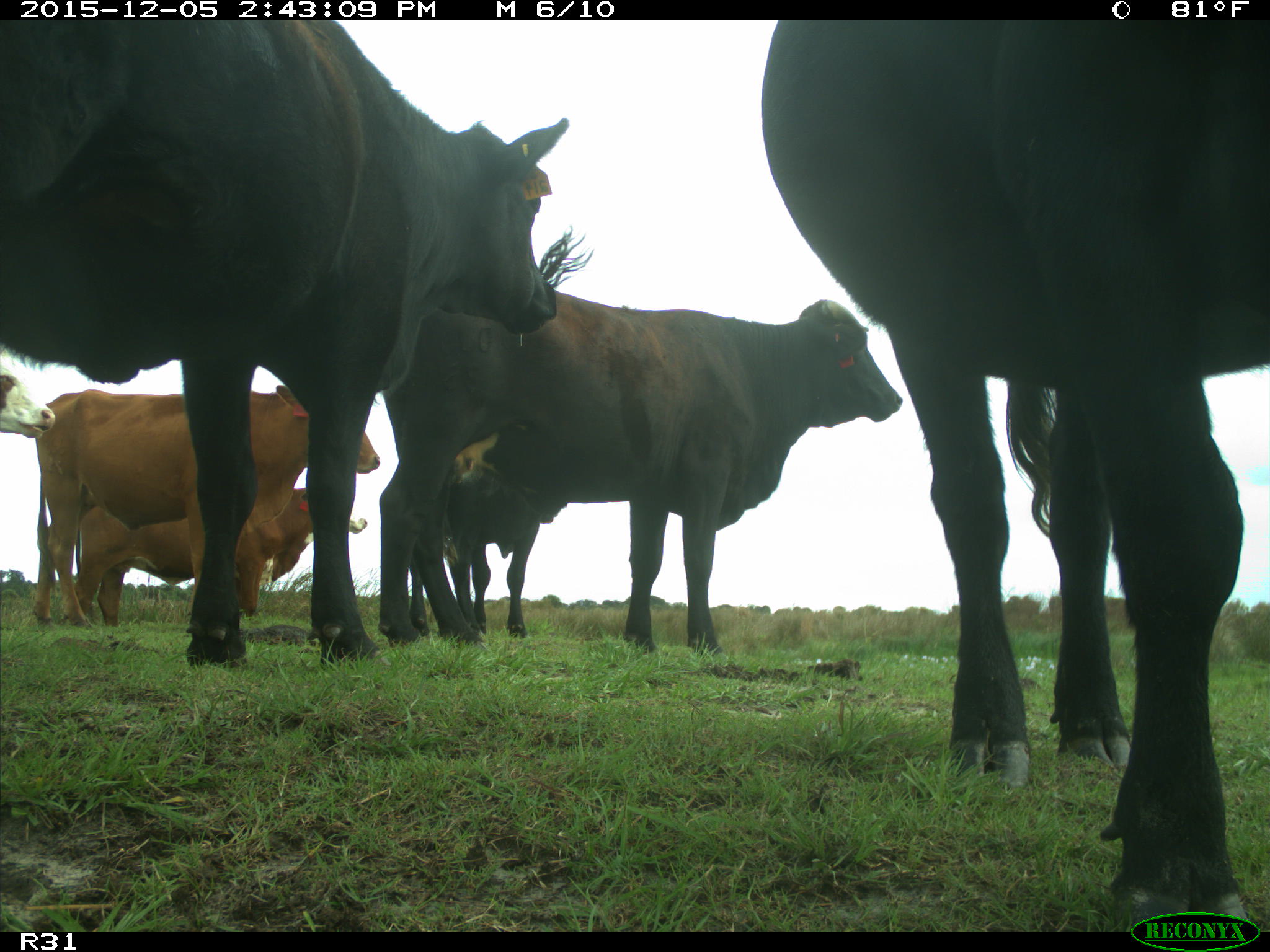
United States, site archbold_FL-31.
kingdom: Animalia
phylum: Chordata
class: Mammalia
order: Artiodactyla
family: Bovidae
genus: Bos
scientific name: Bos taurus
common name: domestic cow